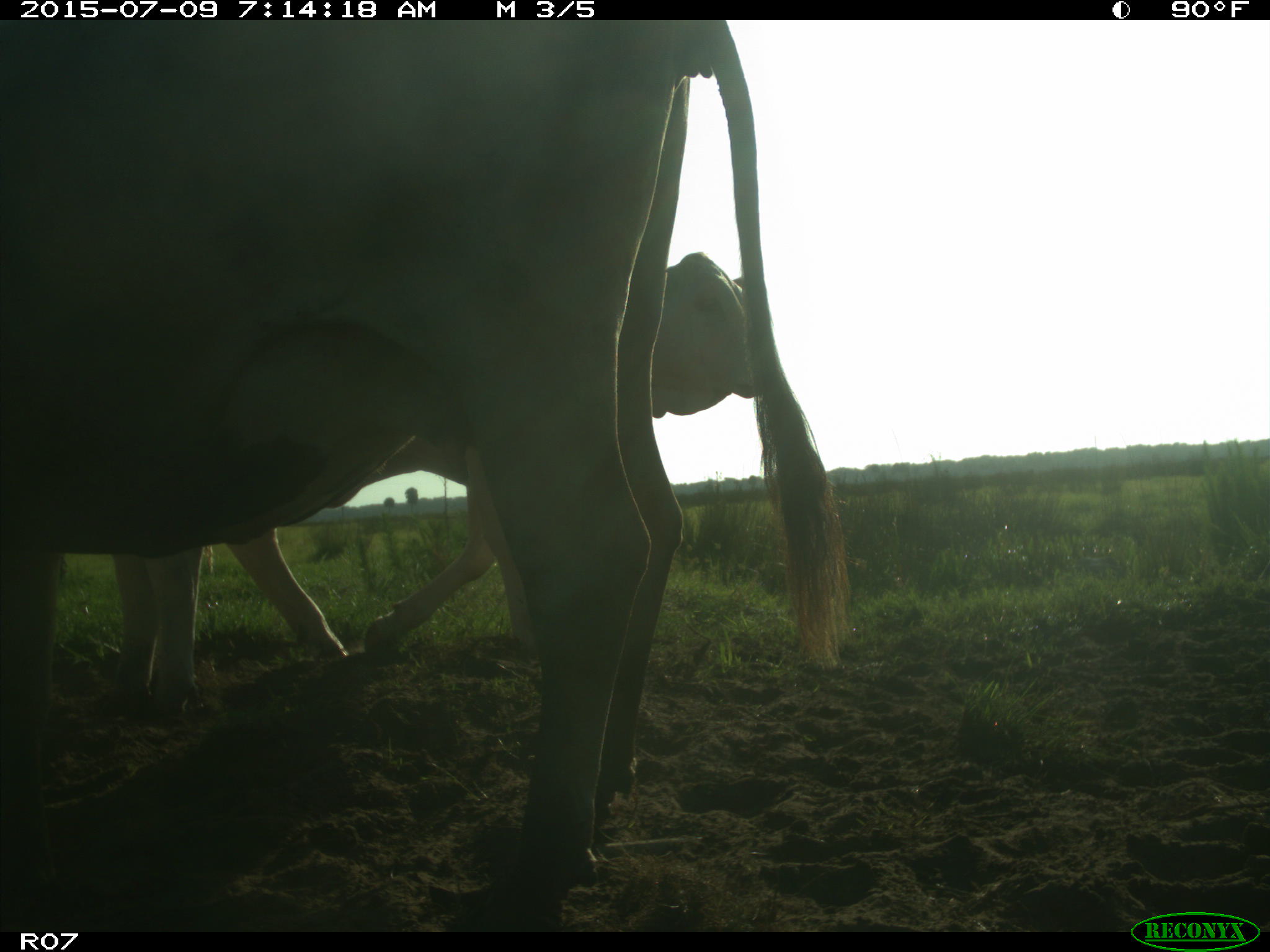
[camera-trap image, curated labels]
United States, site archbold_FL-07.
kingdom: Animalia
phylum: Chordata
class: Mammalia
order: Artiodactyla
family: Bovidae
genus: Bos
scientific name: Bos taurus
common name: domestic cow